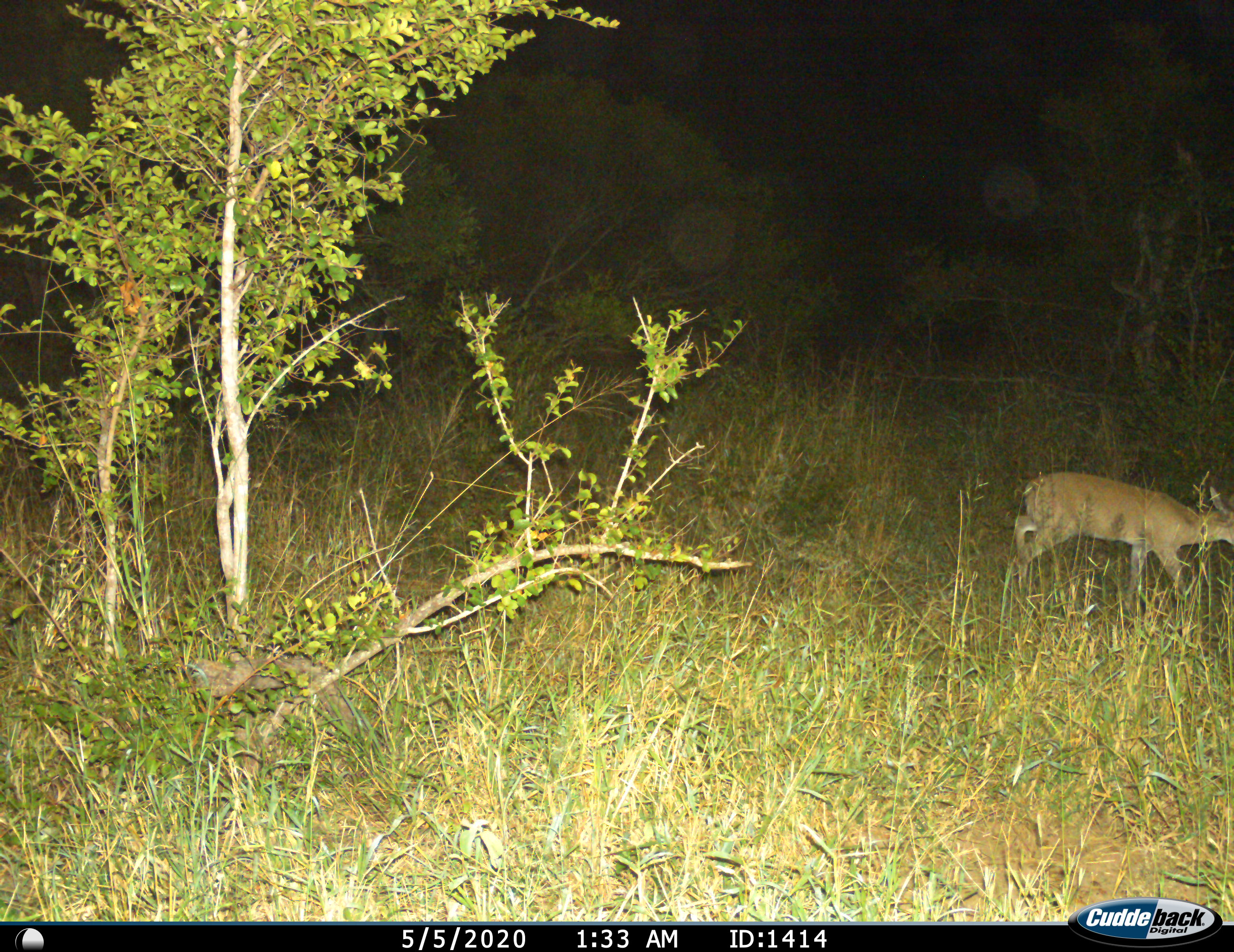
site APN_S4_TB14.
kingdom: Animalia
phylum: Chordata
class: Mammalia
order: Artiodactyla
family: Bovidae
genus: Sylvicapra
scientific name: Sylvicapra grimmia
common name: common duiker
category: duikercommongrey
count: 1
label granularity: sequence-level